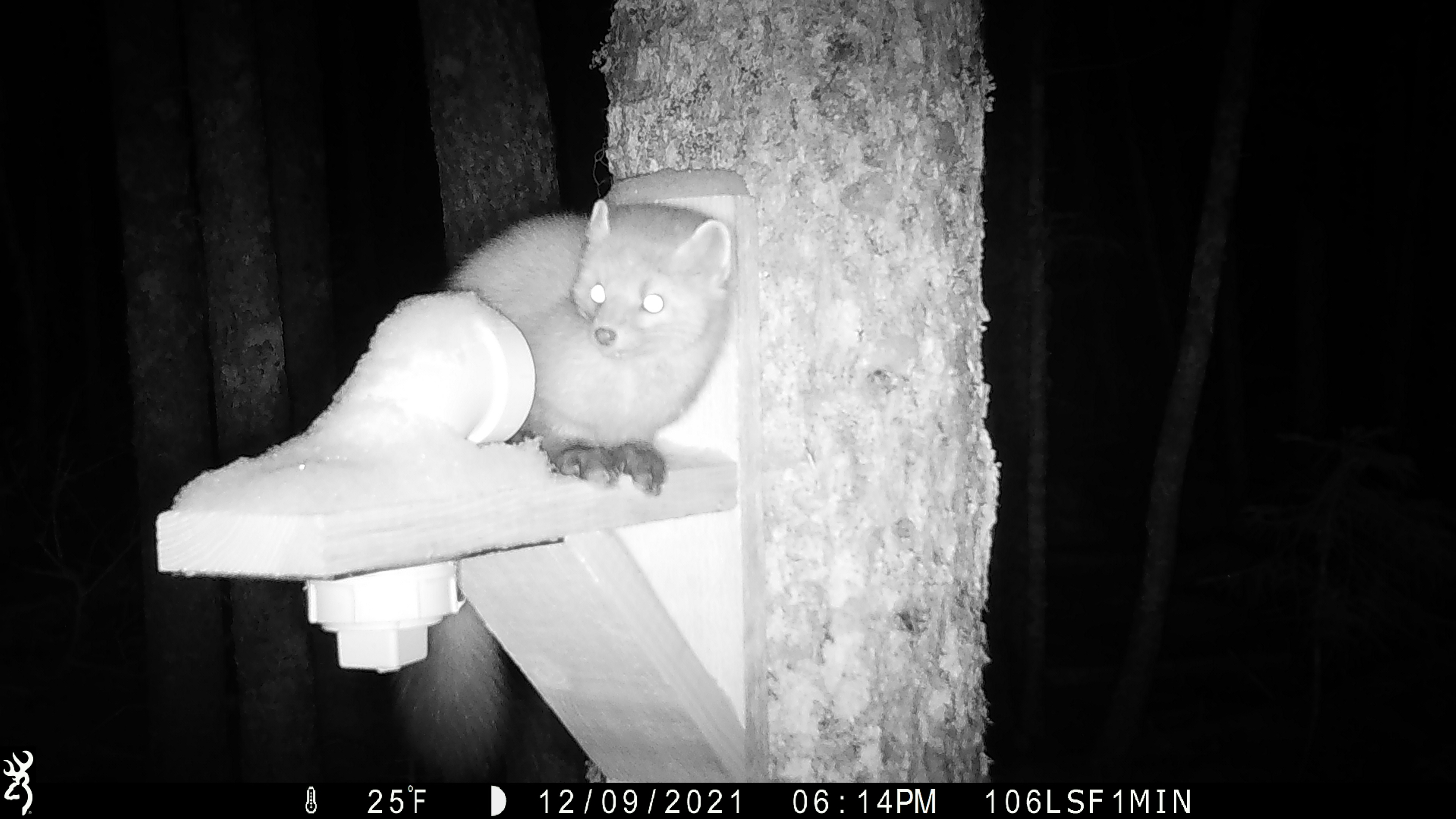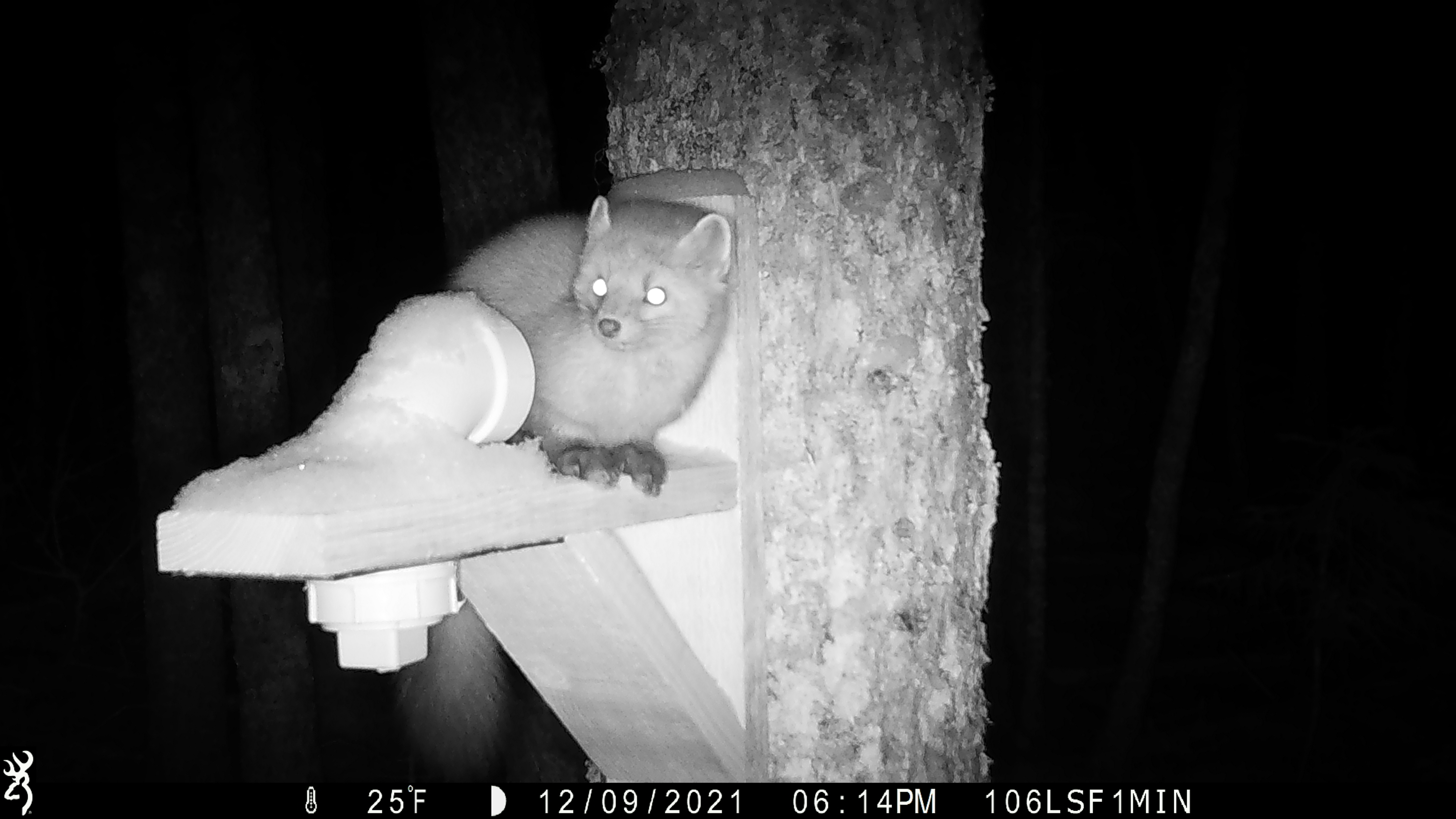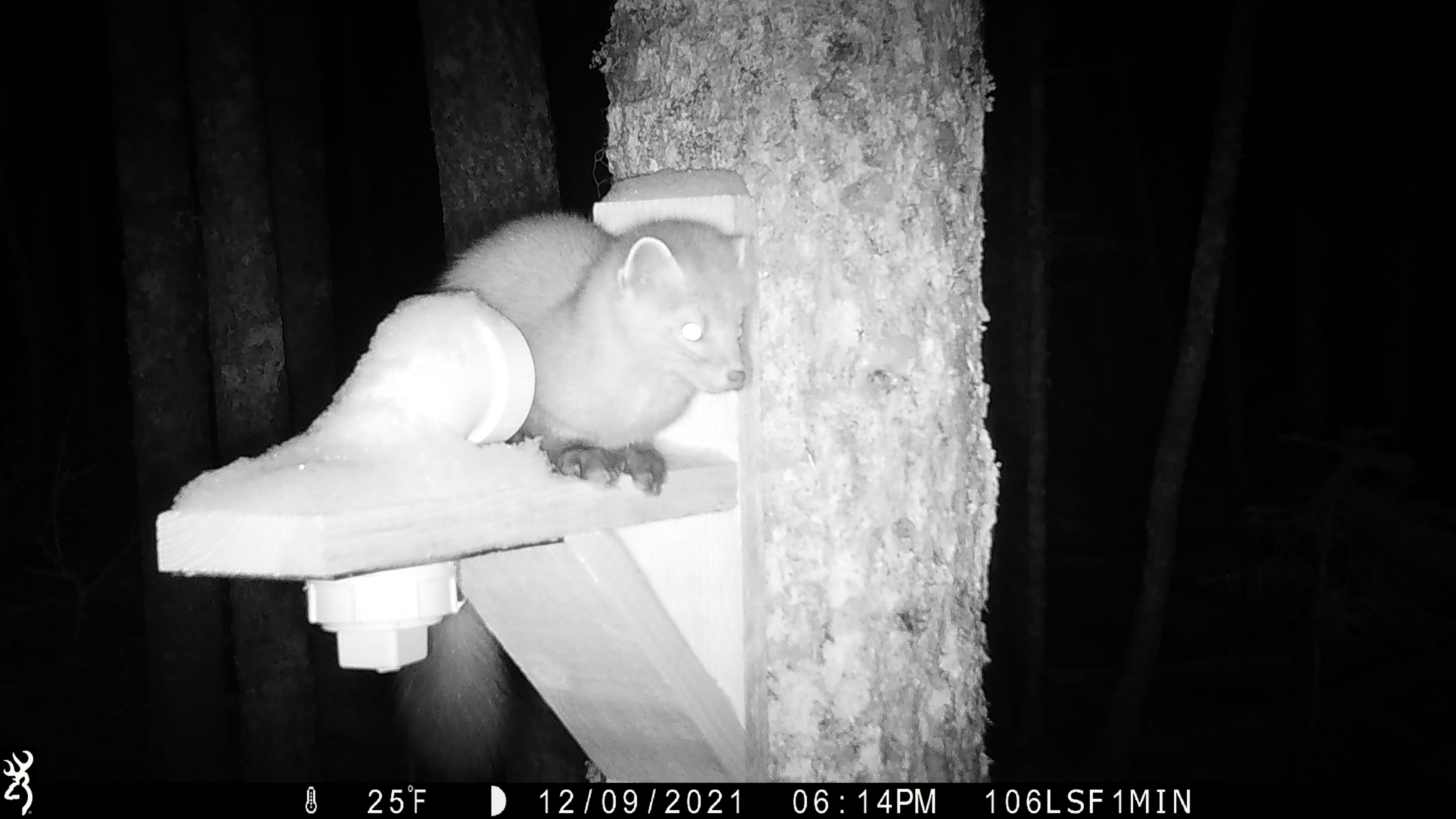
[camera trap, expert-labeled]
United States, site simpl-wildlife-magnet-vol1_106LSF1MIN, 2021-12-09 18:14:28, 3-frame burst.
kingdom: Animalia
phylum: Chordata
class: Mammalia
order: Carnivora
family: Mustelidae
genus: Martes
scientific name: Martes americana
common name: american marten